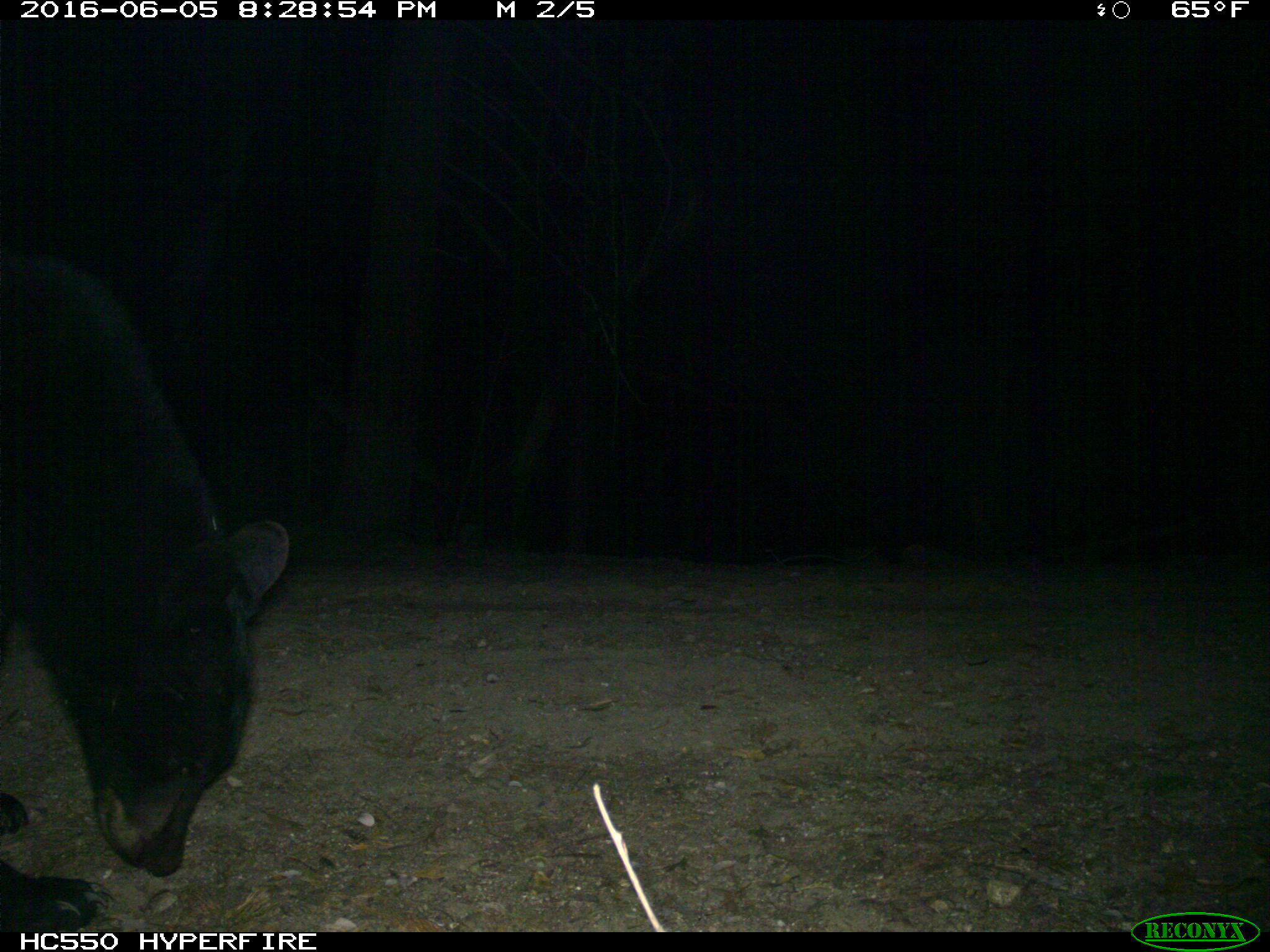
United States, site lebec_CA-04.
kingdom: Animalia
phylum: Chordata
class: Mammalia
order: Carnivora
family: Ursidae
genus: Ursus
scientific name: Ursus americanus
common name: american black bear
Ursus americanus (american black bear).